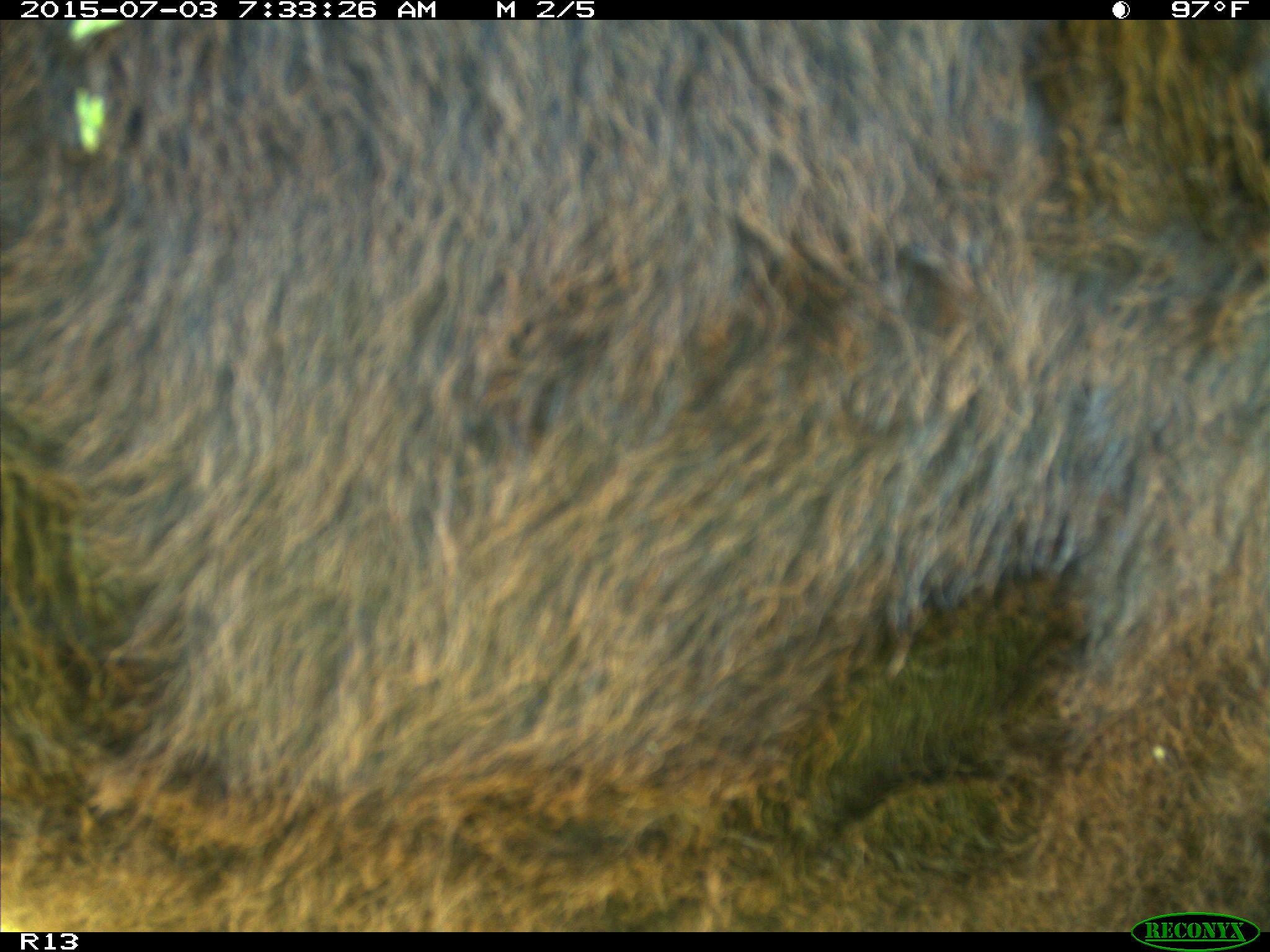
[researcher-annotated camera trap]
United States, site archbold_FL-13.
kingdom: Animalia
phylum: Chordata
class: Mammalia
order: Artiodactyla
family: Bovidae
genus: Bos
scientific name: Bos taurus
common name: domestic cow